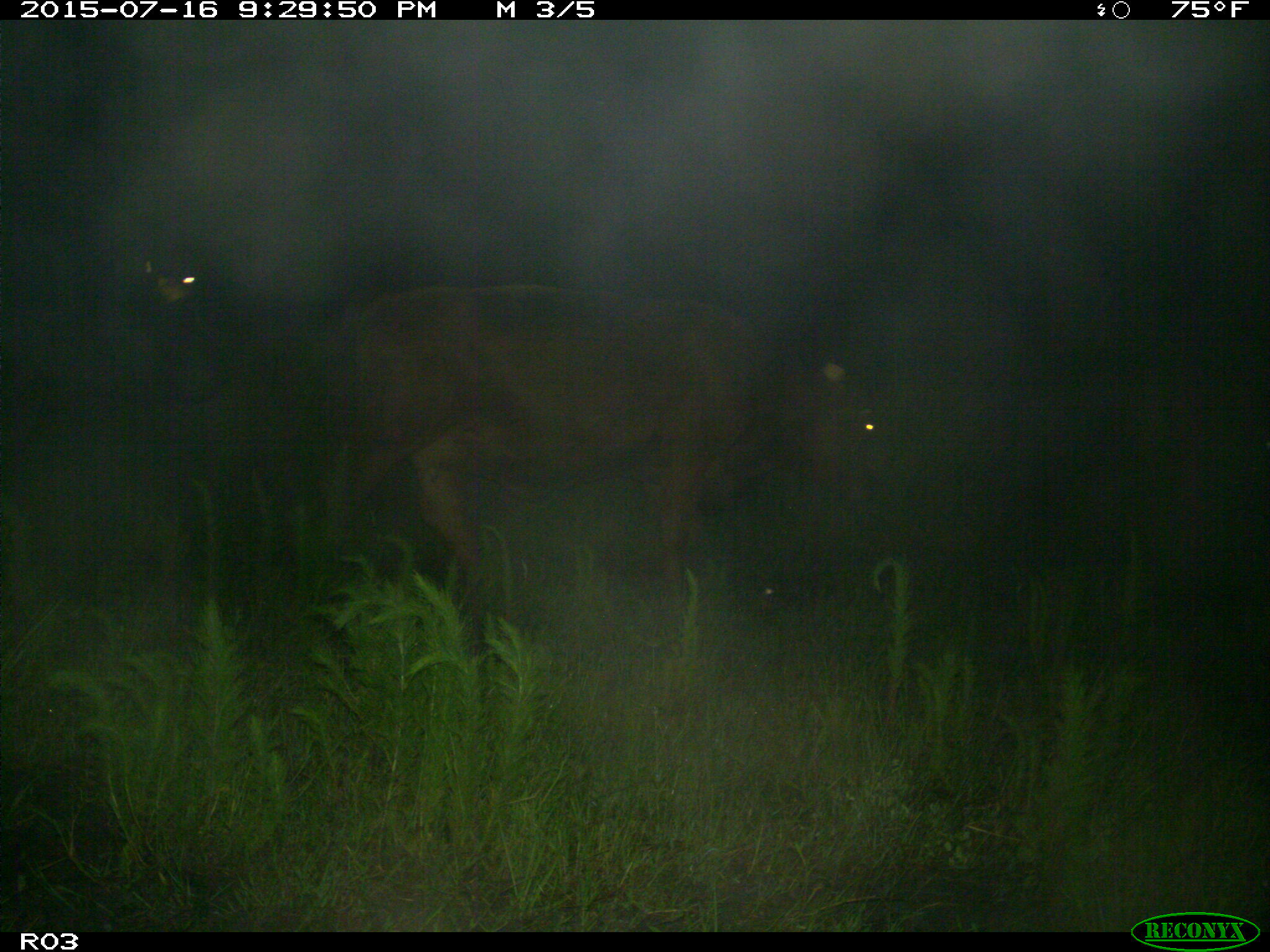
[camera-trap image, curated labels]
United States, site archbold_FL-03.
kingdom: Animalia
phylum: Chordata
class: Mammalia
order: Artiodactyla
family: Bovidae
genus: Bos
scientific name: Bos taurus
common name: domestic cow